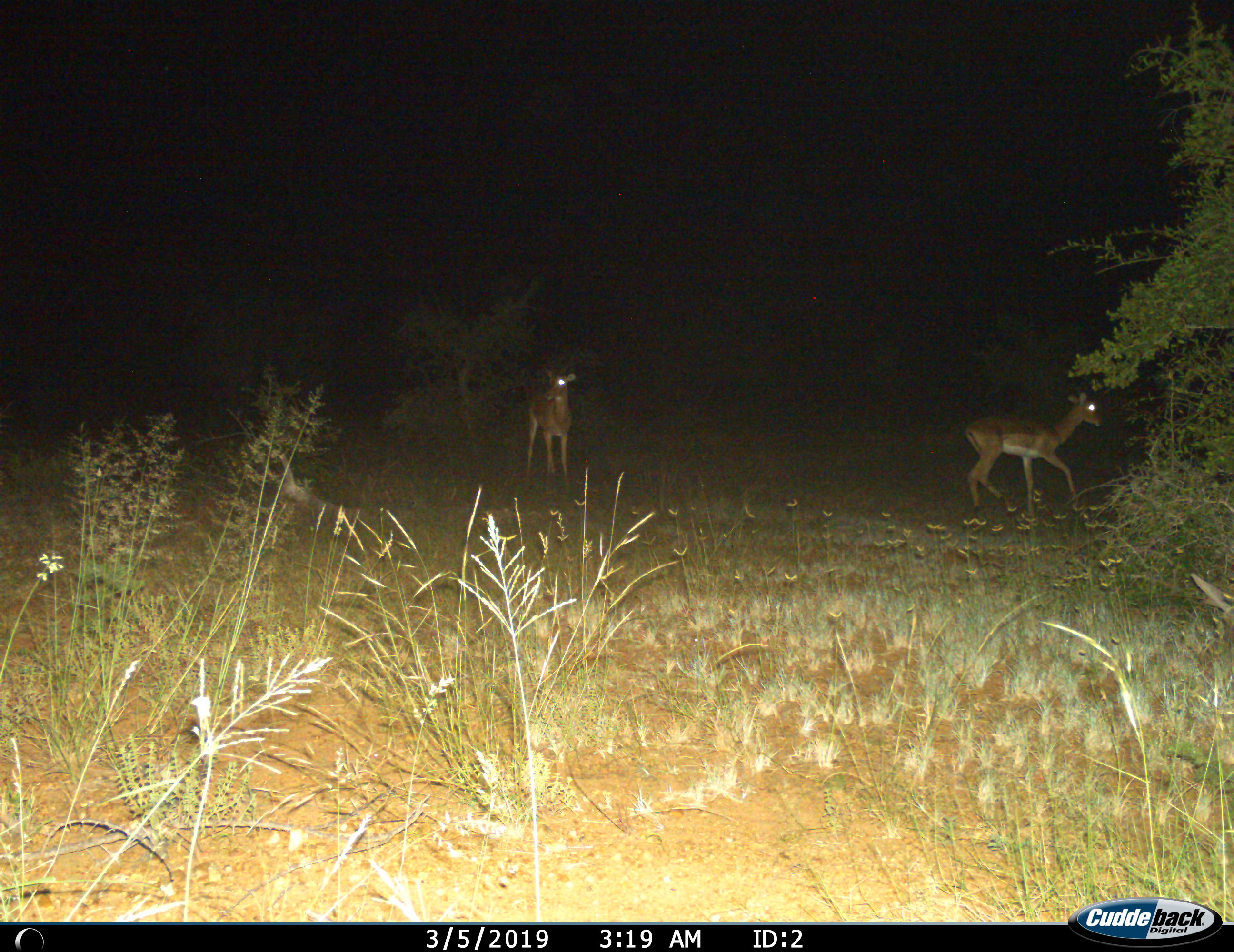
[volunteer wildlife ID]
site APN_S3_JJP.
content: unidentified animal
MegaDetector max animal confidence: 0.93